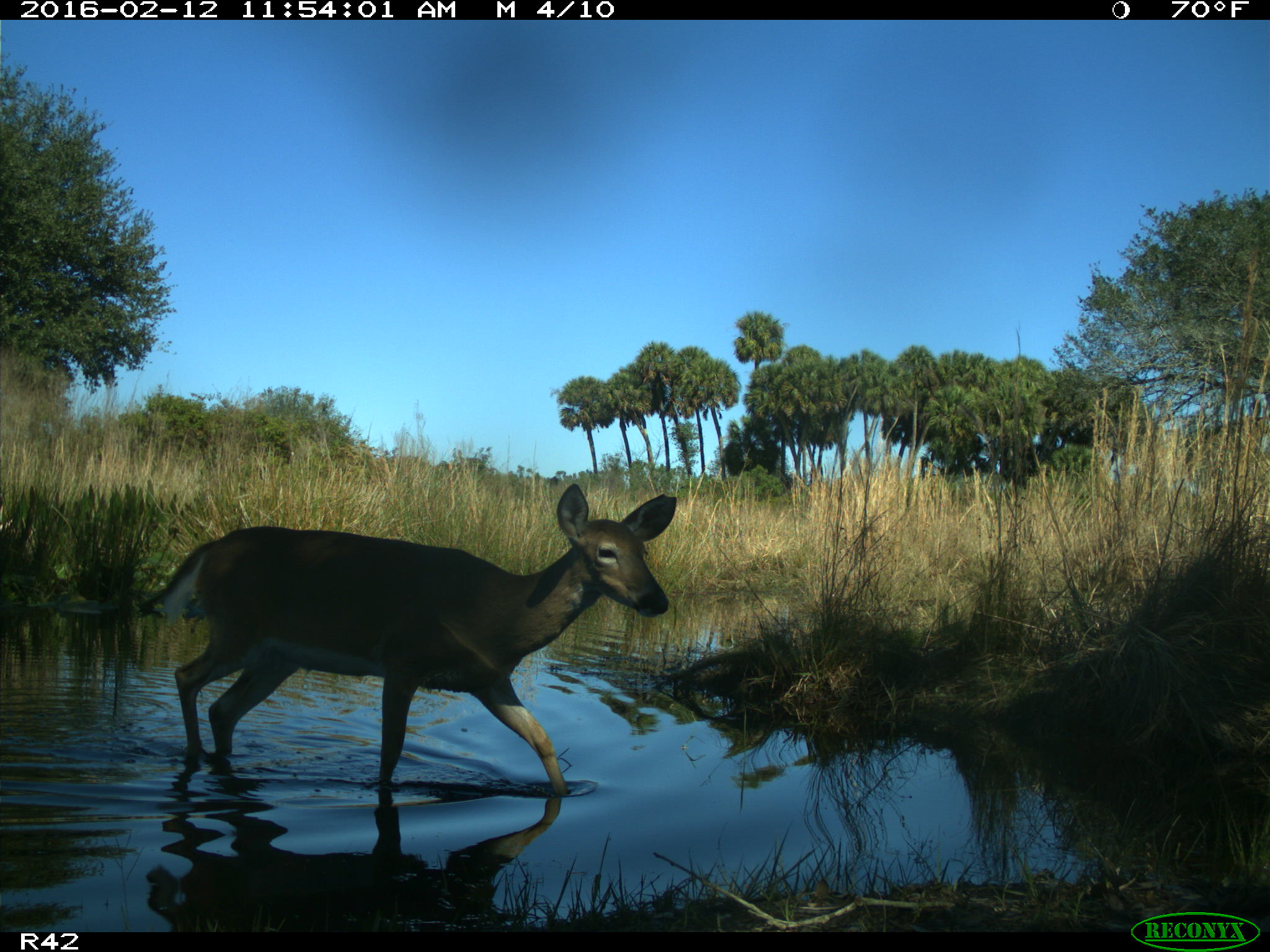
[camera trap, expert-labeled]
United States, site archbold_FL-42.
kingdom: Animalia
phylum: Chordata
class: Mammalia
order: Artiodactyla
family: Cervidae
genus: Odocoileus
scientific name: Odocoileus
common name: deer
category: unidentified deer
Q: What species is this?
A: Unidentified deer (deer) (Odocoileus).